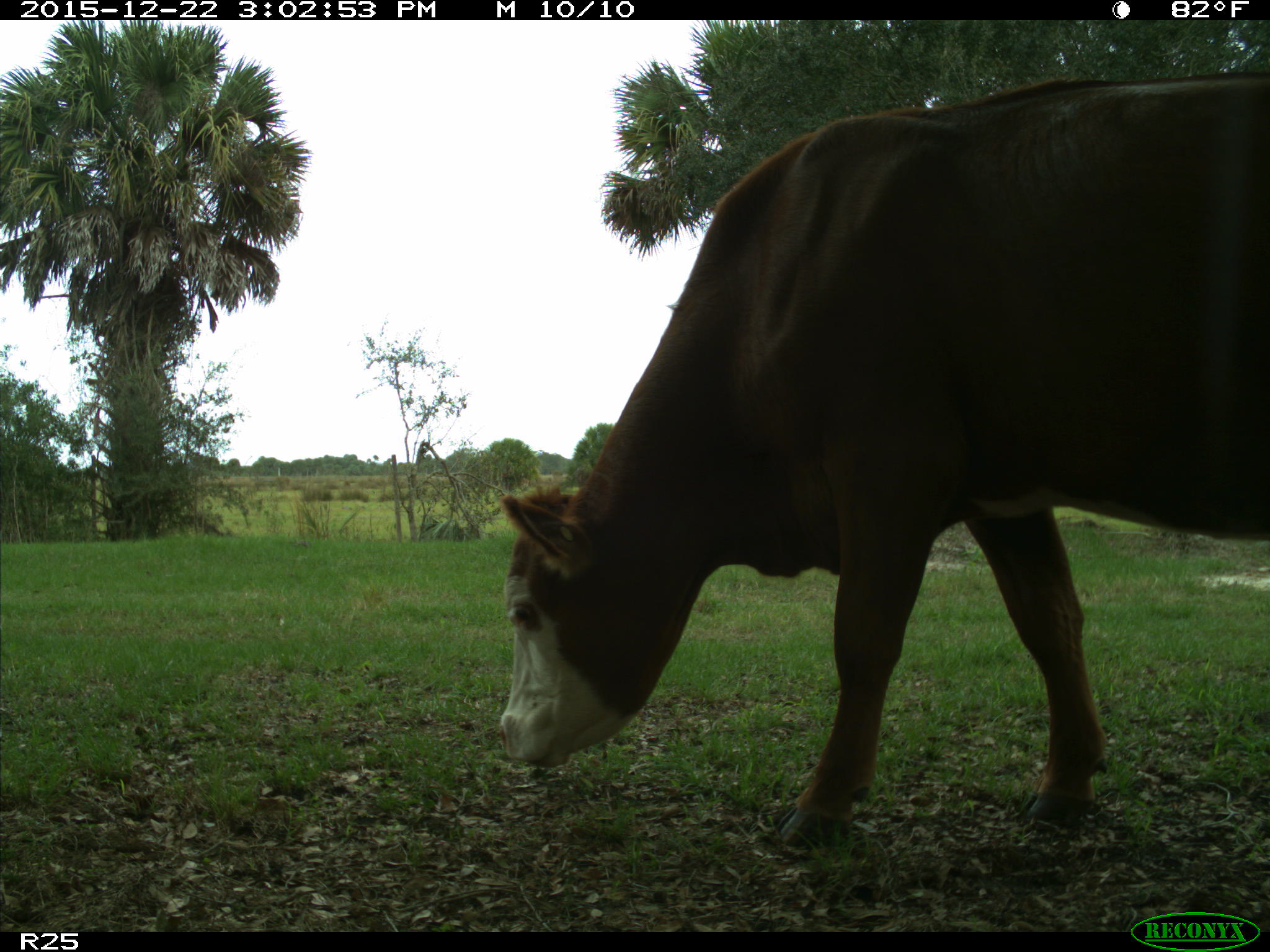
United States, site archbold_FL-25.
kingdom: Animalia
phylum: Chordata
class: Mammalia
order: Artiodactyla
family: Bovidae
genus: Bos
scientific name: Bos taurus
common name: domestic cow